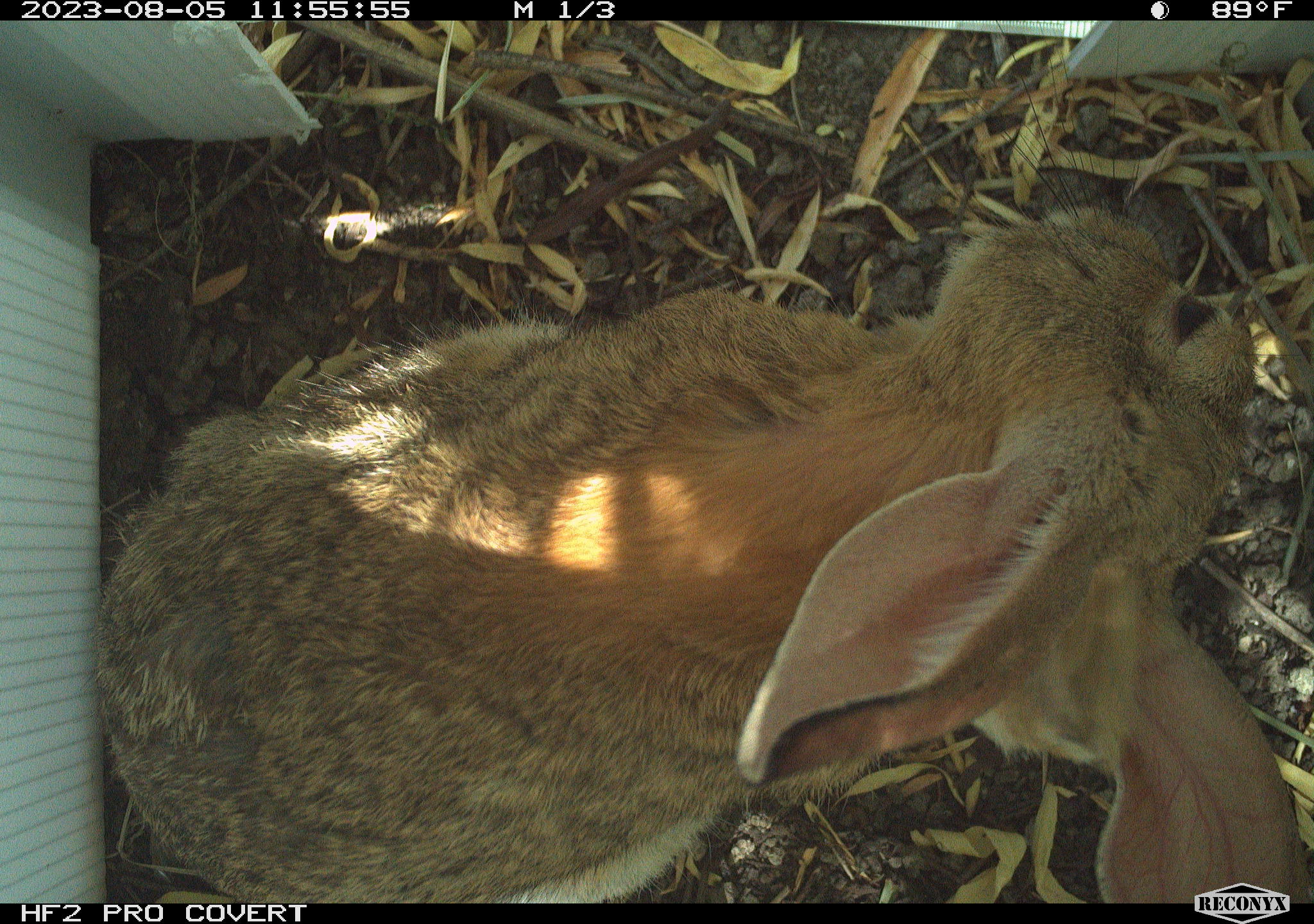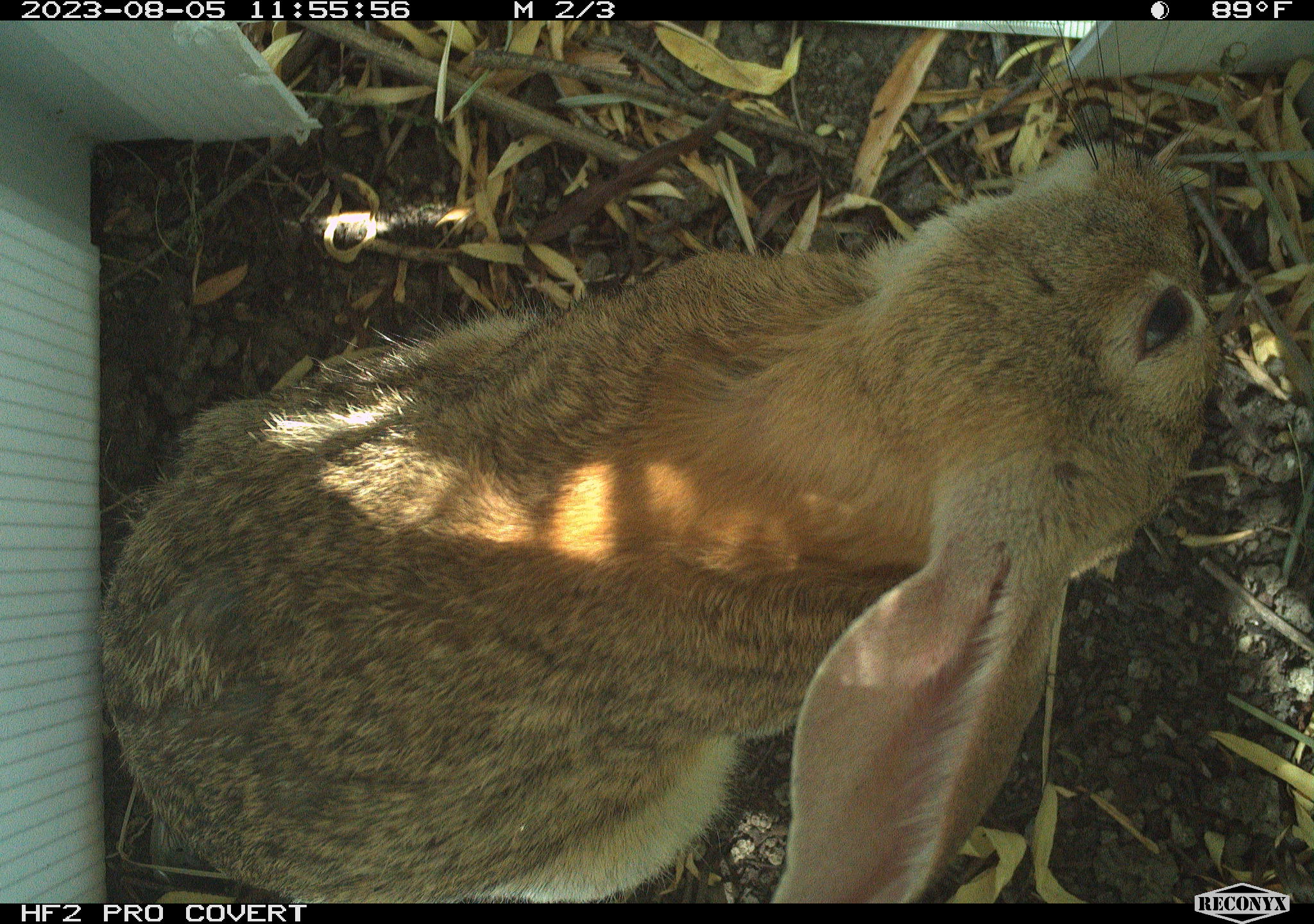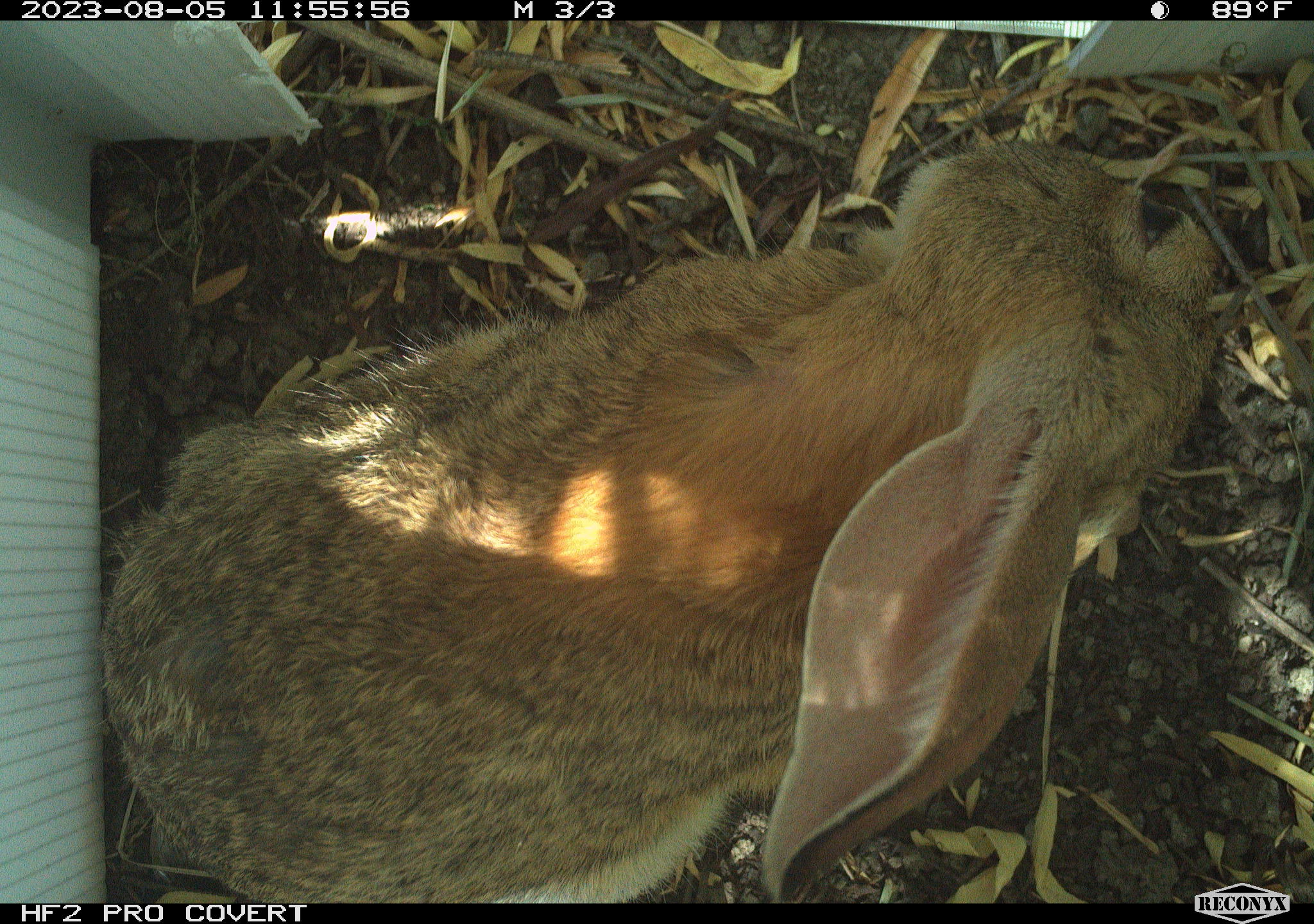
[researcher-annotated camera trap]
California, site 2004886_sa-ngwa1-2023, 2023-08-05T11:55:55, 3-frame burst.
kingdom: Animalia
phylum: Chordata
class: Mammalia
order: Lagomorpha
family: Leporidae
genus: Sylvilagus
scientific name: Sylvilagus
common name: cottontail rabbits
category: sylvilagus species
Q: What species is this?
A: Sylvilagus species (cottontail rabbits) (Sylvilagus).